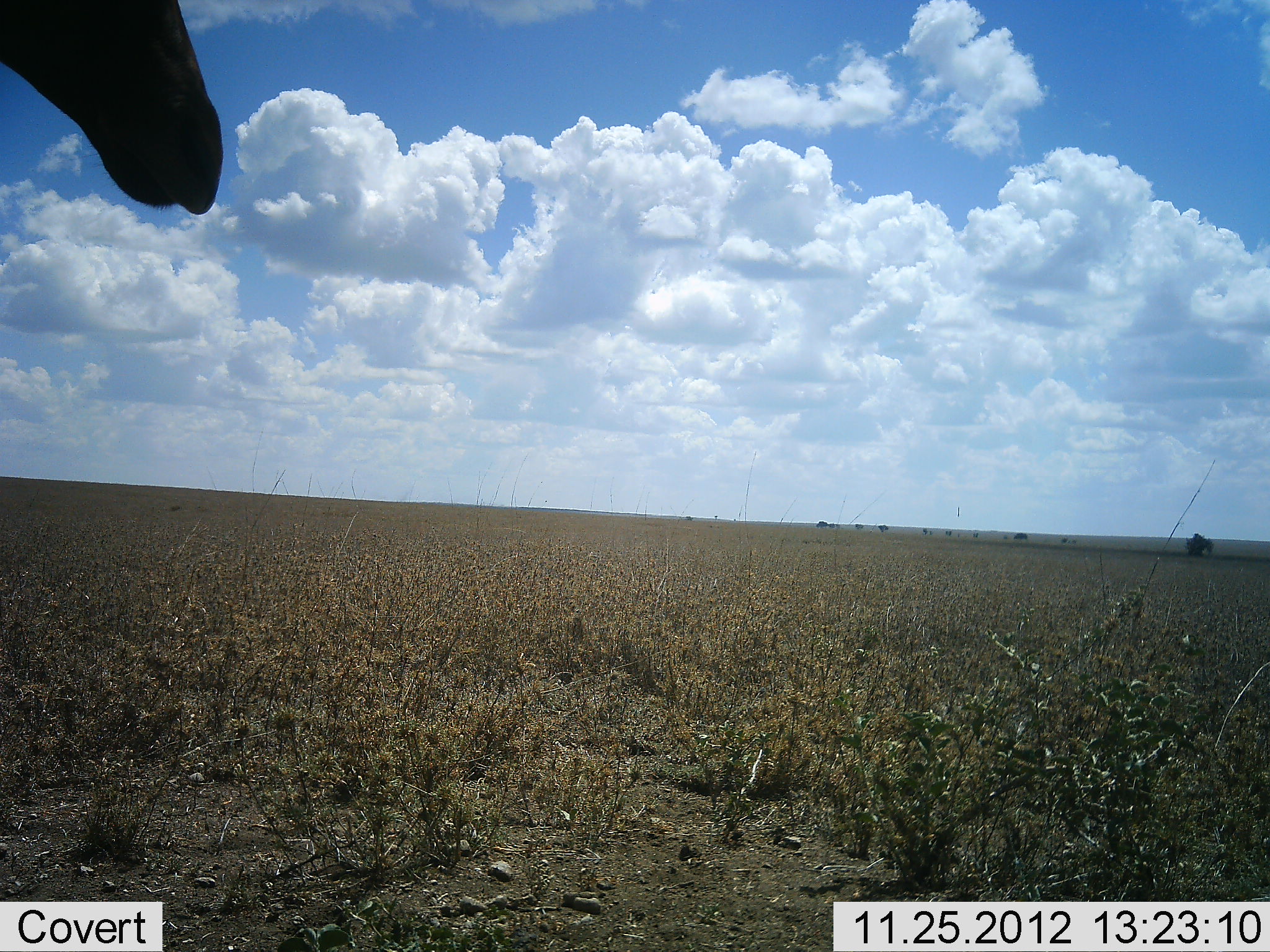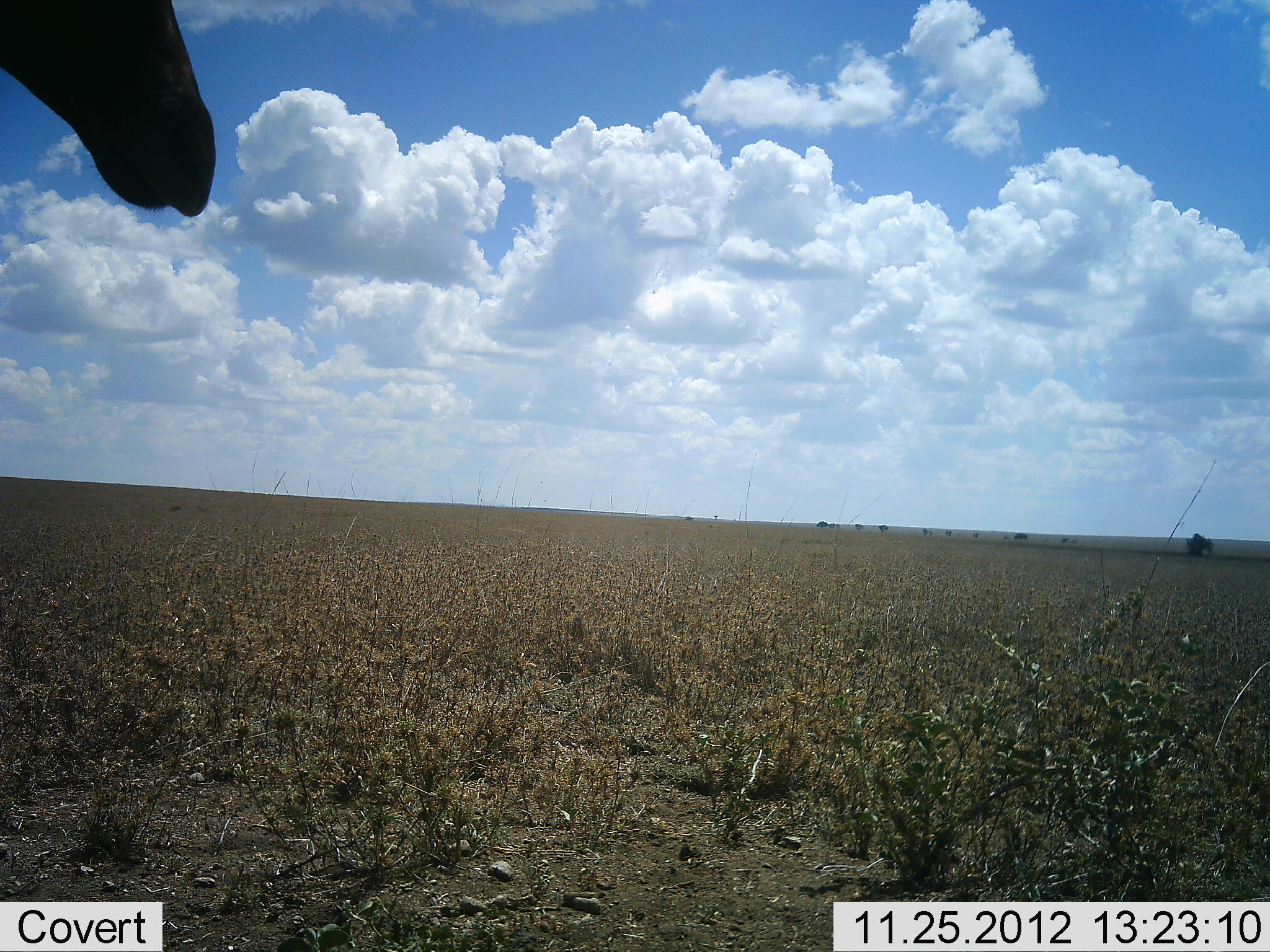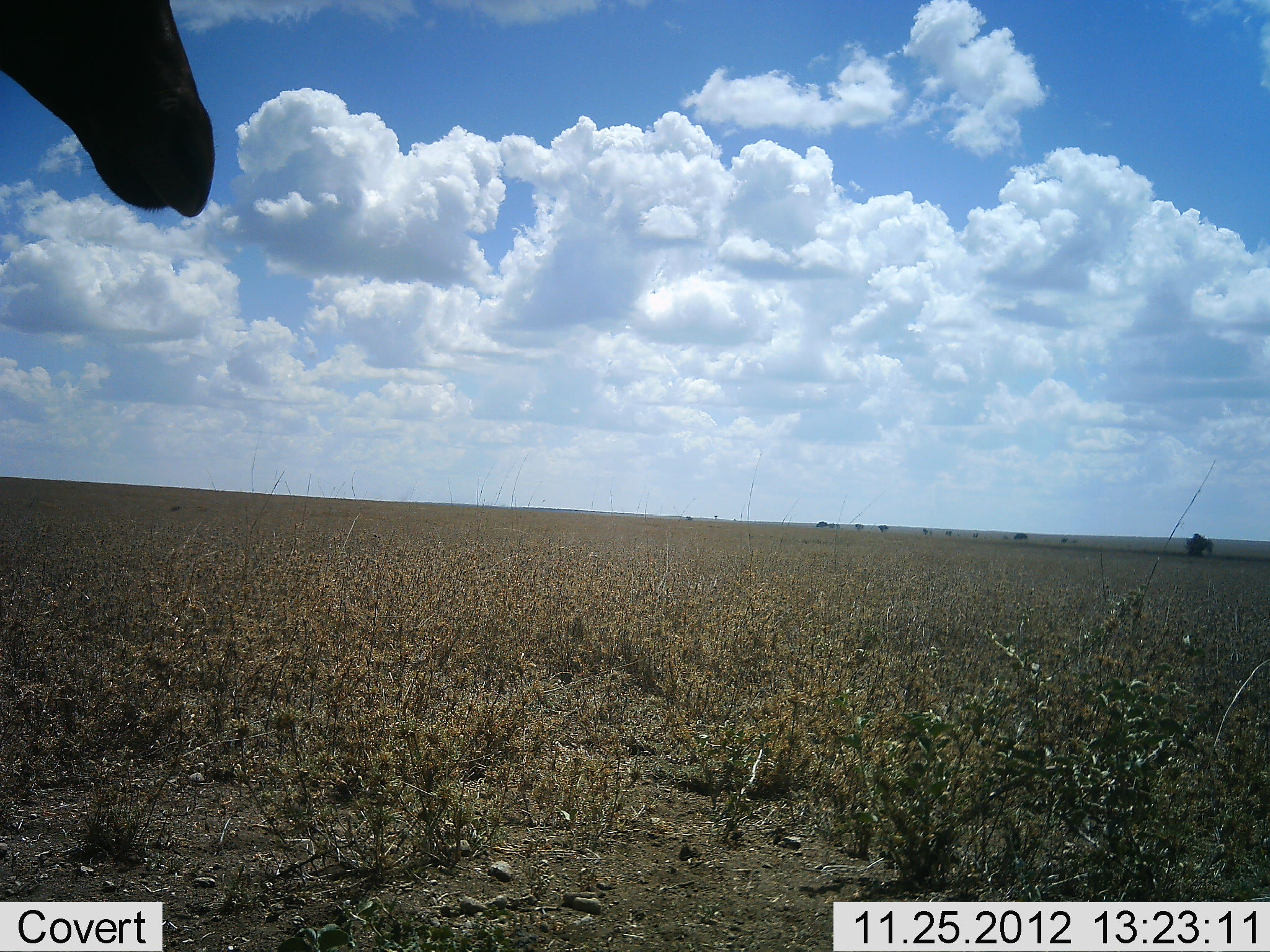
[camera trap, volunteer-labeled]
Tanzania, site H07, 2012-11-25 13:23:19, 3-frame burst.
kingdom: Animalia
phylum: Chordata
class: Mammalia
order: Artiodactyla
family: Giraffidae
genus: Giraffa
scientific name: Giraffa camelopardalis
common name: giraffe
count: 1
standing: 100%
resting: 0%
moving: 0%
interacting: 0%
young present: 0%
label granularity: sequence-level